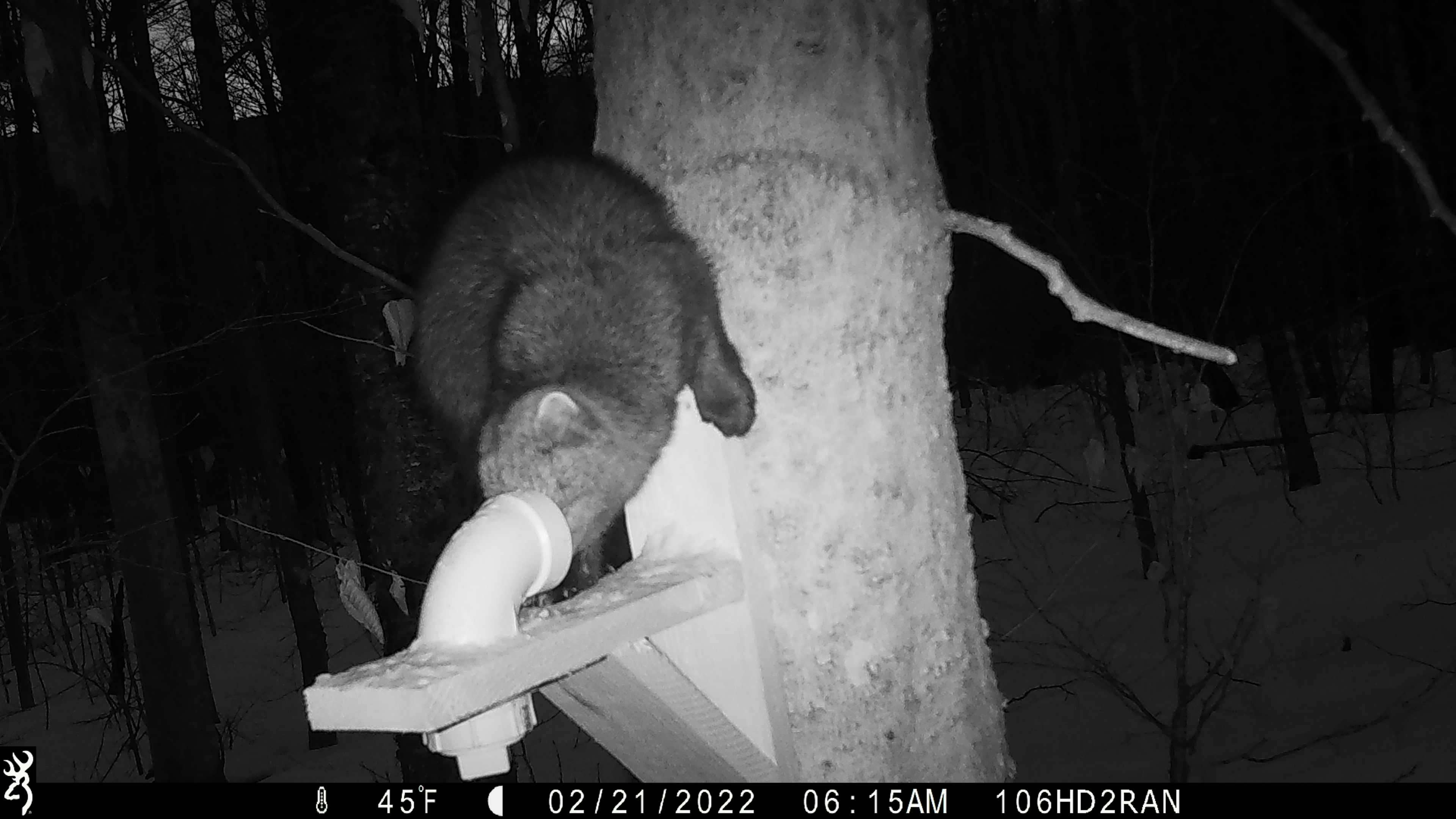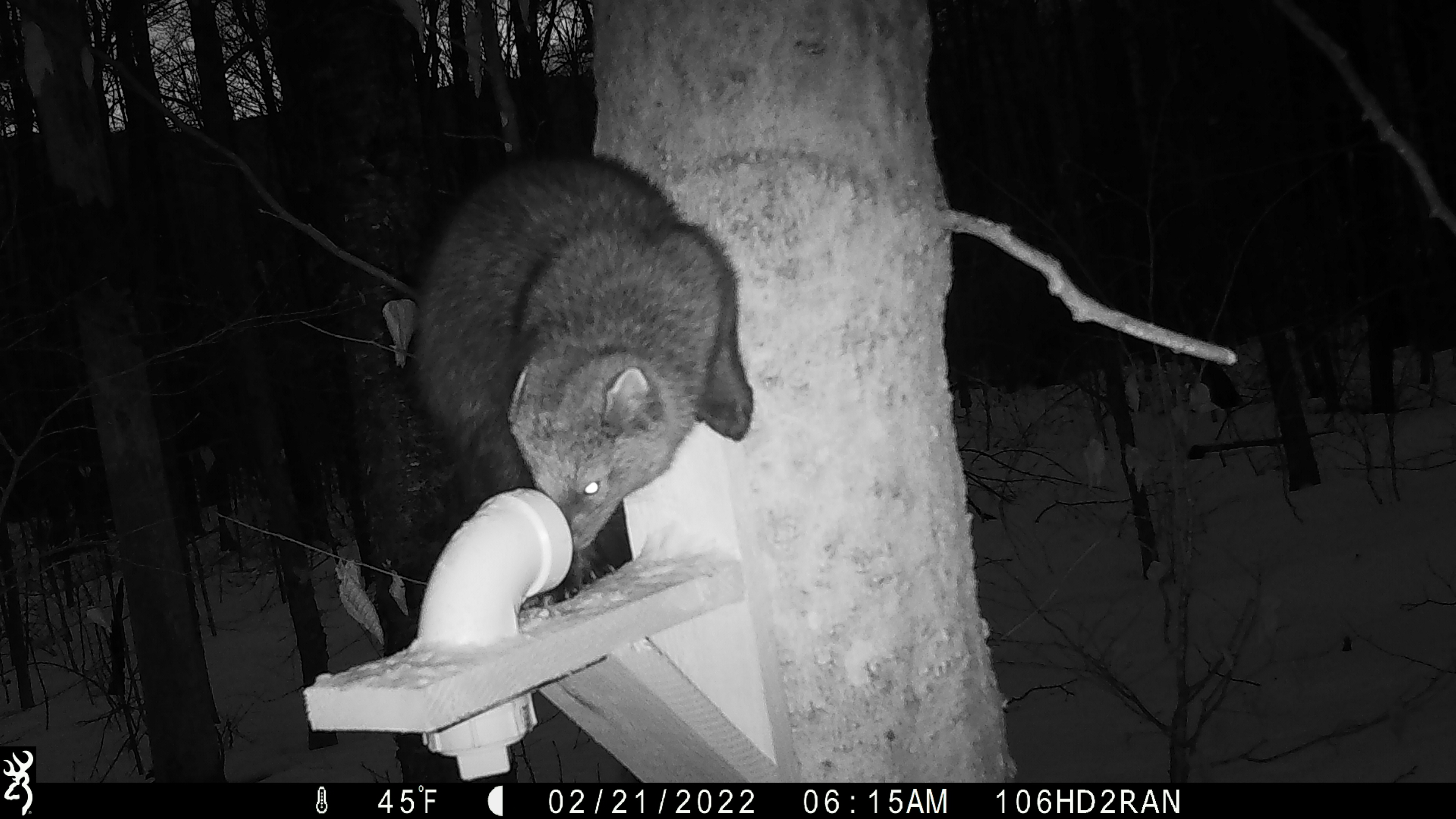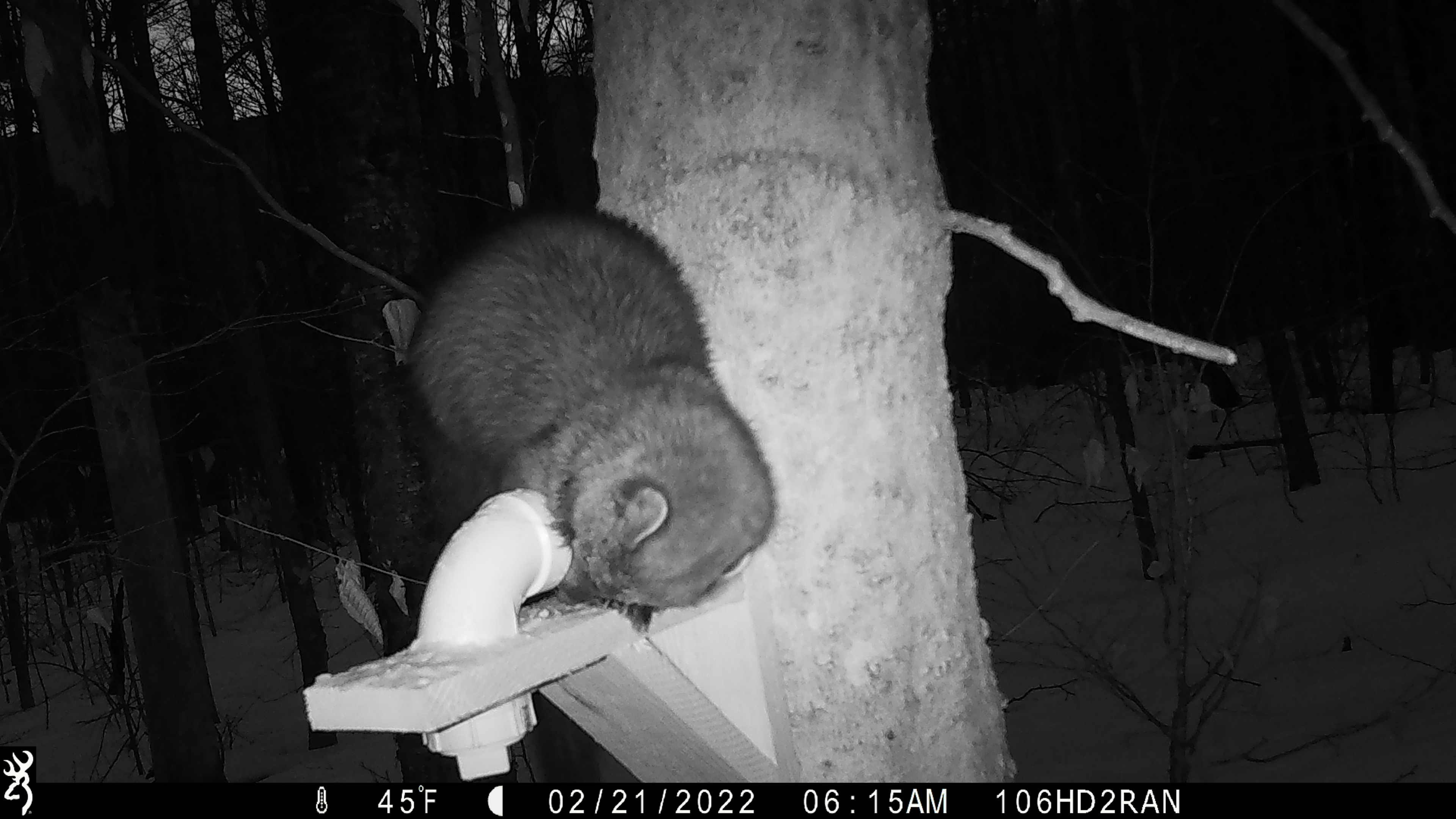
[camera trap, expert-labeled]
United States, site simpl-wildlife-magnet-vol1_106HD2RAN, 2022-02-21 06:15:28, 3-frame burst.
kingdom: Animalia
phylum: Chordata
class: Mammalia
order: Carnivora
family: Mustelidae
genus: Pekania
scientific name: Pekania pennanti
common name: fisher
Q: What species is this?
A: Fisher (Pekania pennanti).